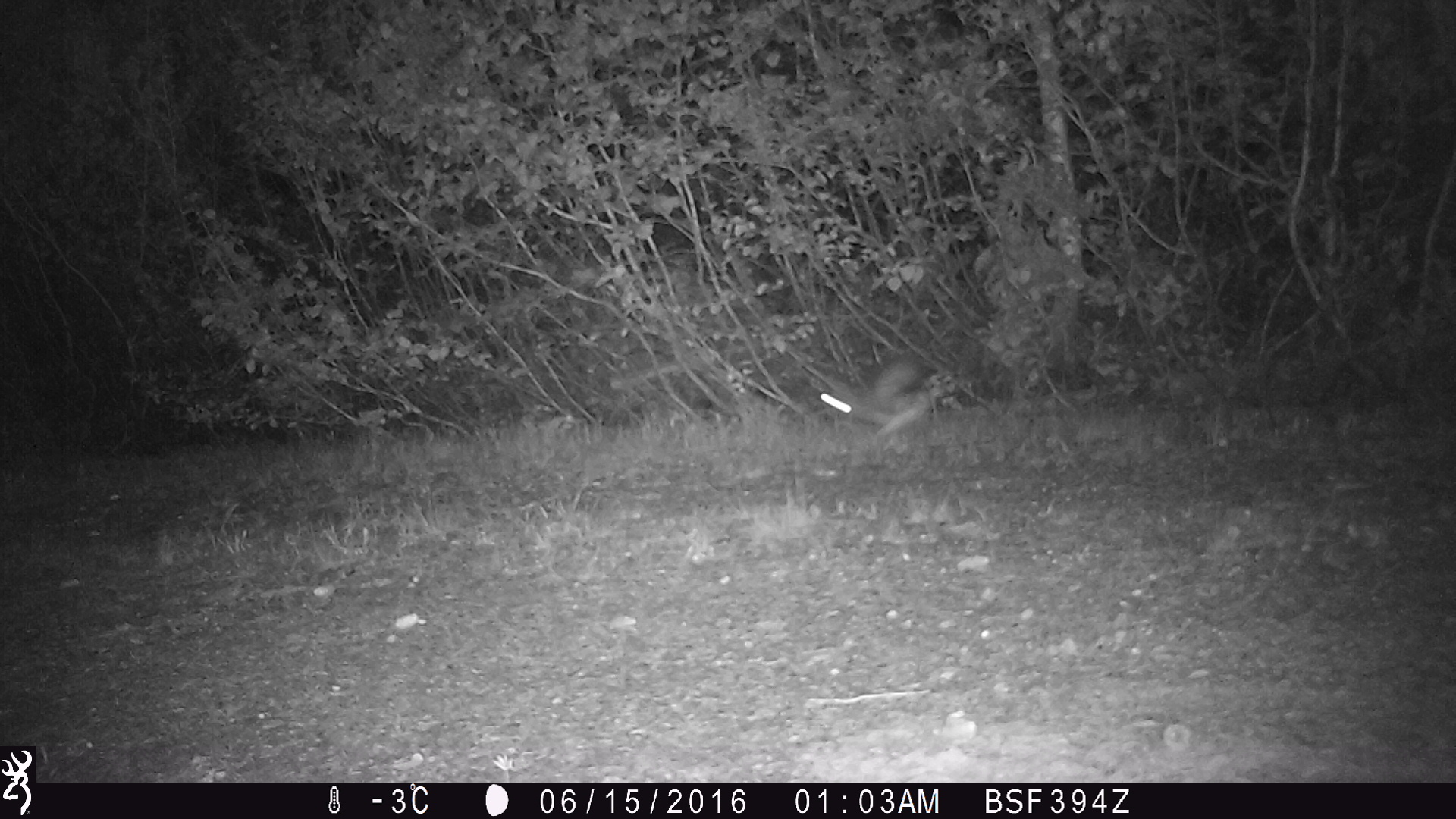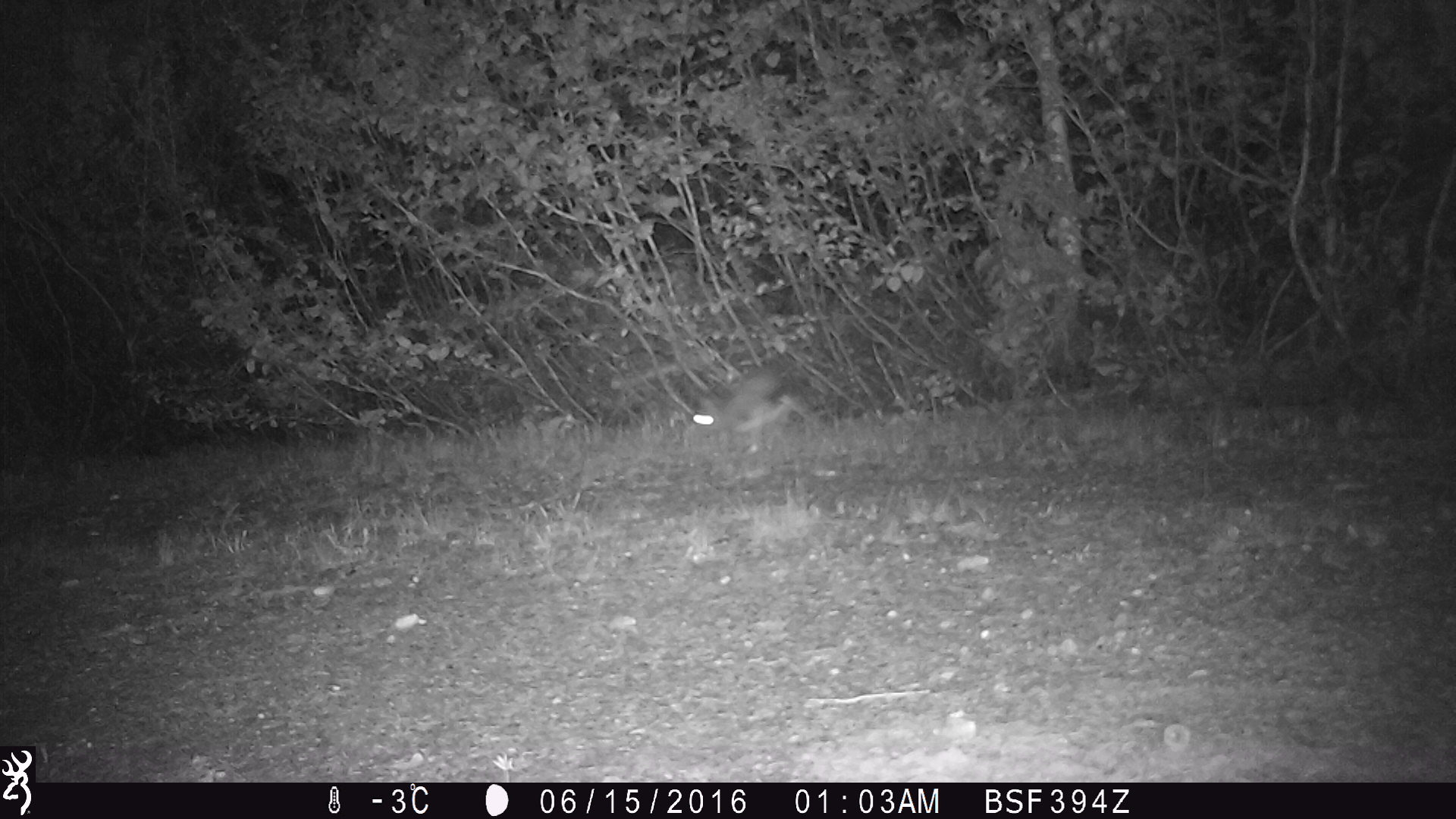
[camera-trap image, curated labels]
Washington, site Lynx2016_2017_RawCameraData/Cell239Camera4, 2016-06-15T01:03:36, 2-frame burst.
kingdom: Animalia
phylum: Chordata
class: Mammalia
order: Lagomorpha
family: Leporidae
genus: Lepus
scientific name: Lepus americanus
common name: snowshoe hare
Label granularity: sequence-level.